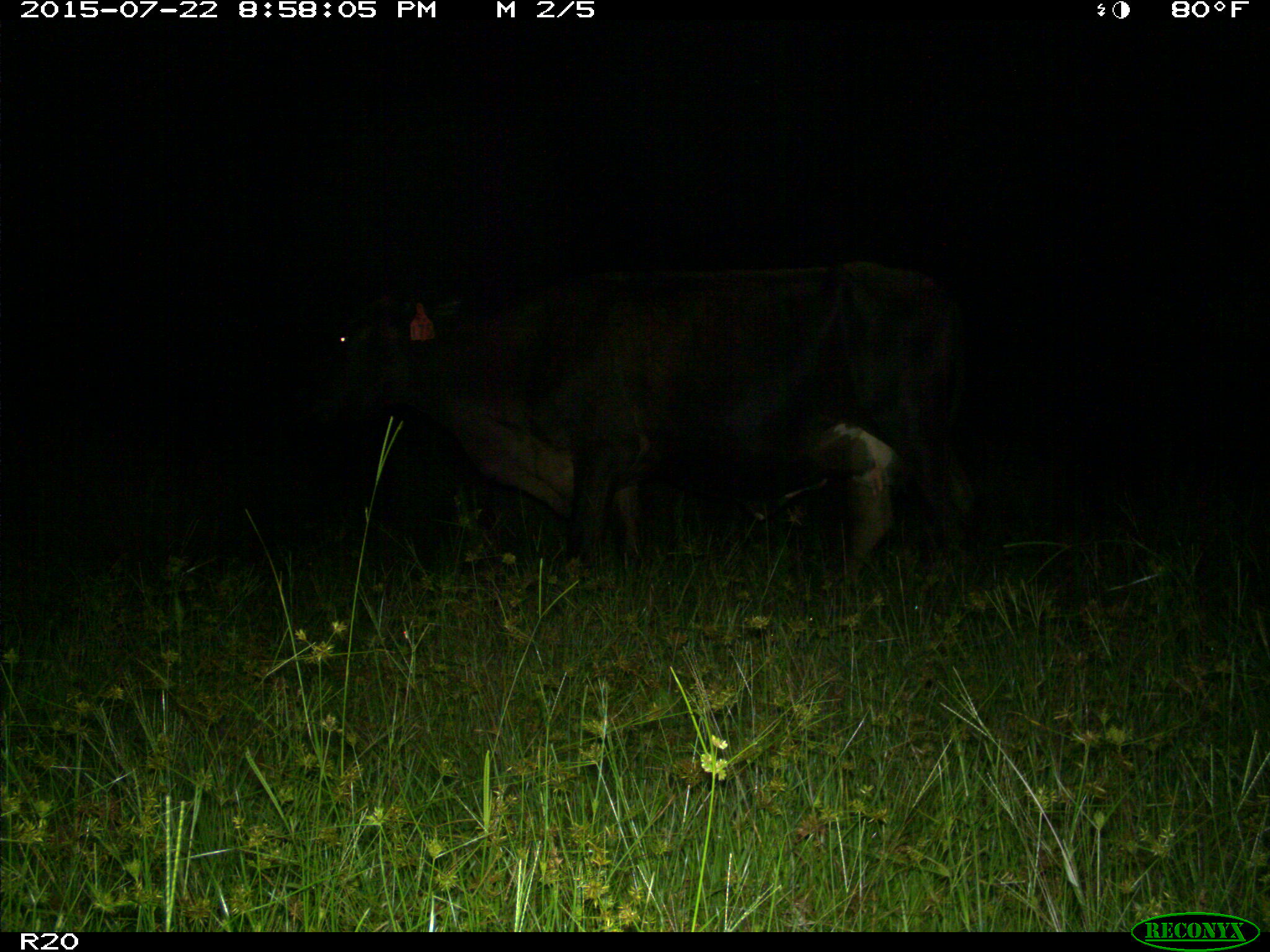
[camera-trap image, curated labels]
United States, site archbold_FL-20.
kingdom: Animalia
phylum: Chordata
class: Mammalia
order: Artiodactyla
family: Bovidae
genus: Bos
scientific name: Bos taurus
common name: domestic cow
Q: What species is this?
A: Bos taurus (domestic cow).